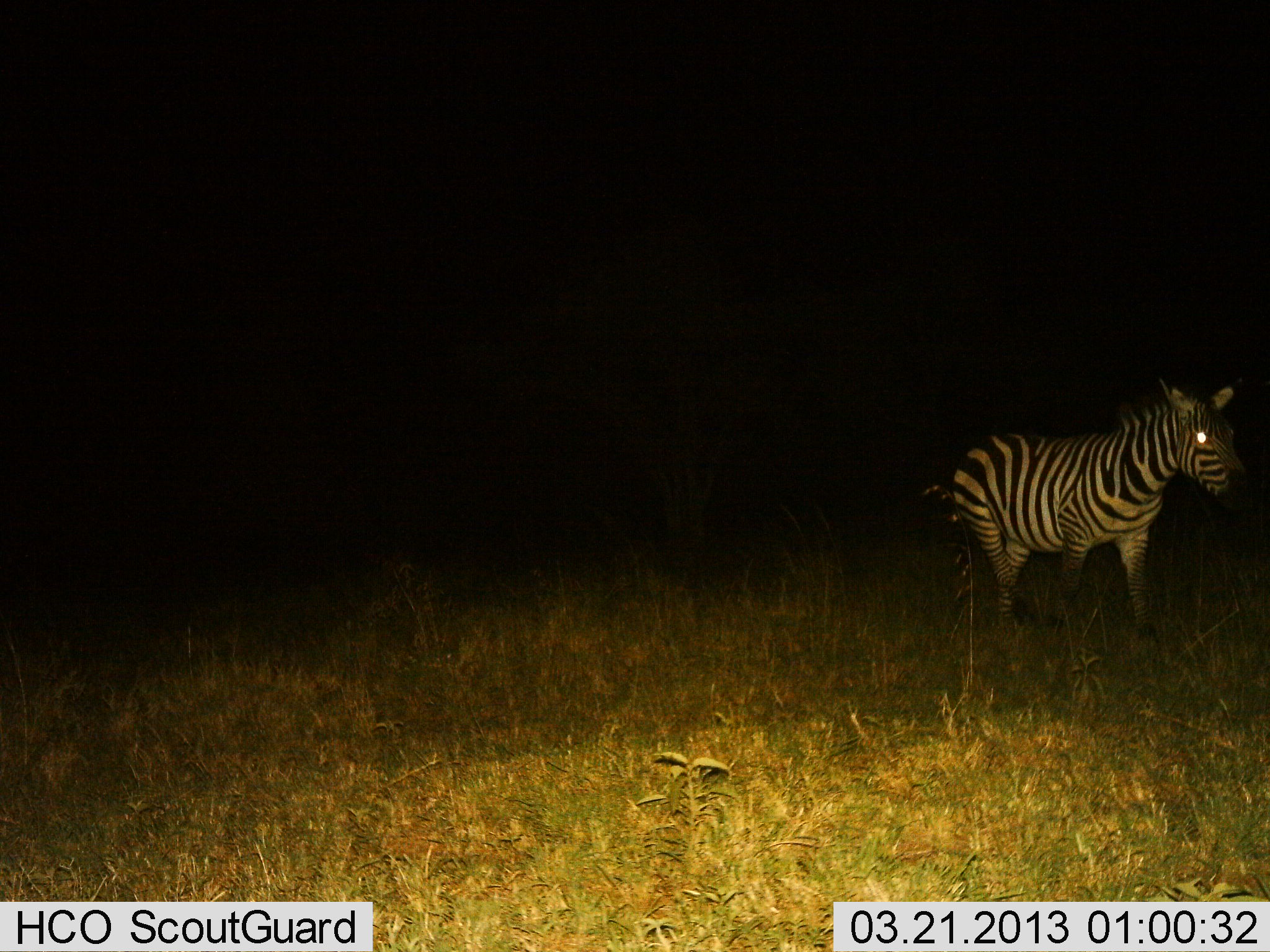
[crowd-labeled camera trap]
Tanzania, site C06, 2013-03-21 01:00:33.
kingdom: Animalia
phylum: Chordata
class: Mammalia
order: Perissodactyla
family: Equidae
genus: Equus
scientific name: Equus quagga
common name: plains zebra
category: zebra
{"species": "zebra (plains zebra) (Equus quagga)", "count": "1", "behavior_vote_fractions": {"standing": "50%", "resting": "0%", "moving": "53%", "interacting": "0%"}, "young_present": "0%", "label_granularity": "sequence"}